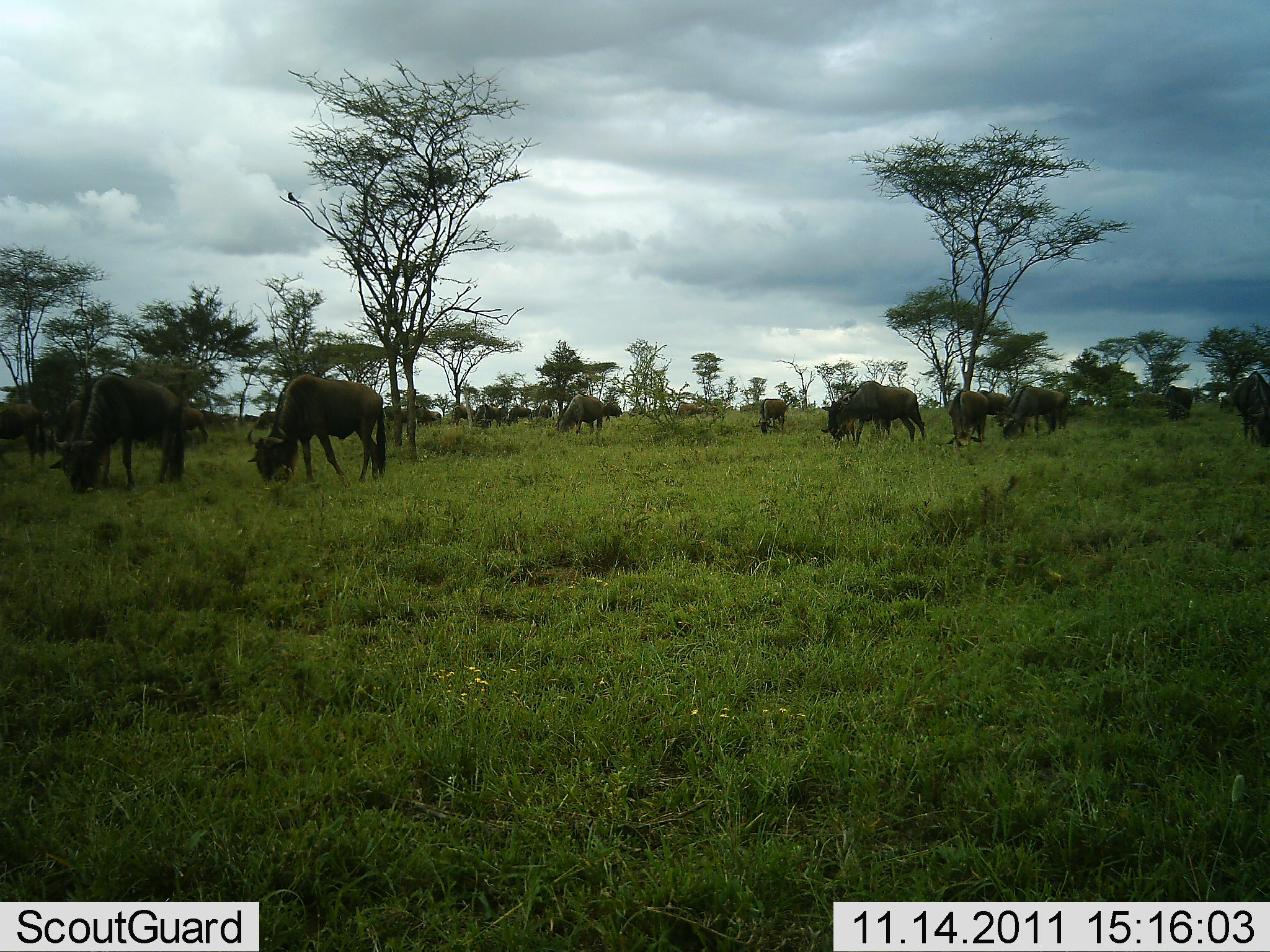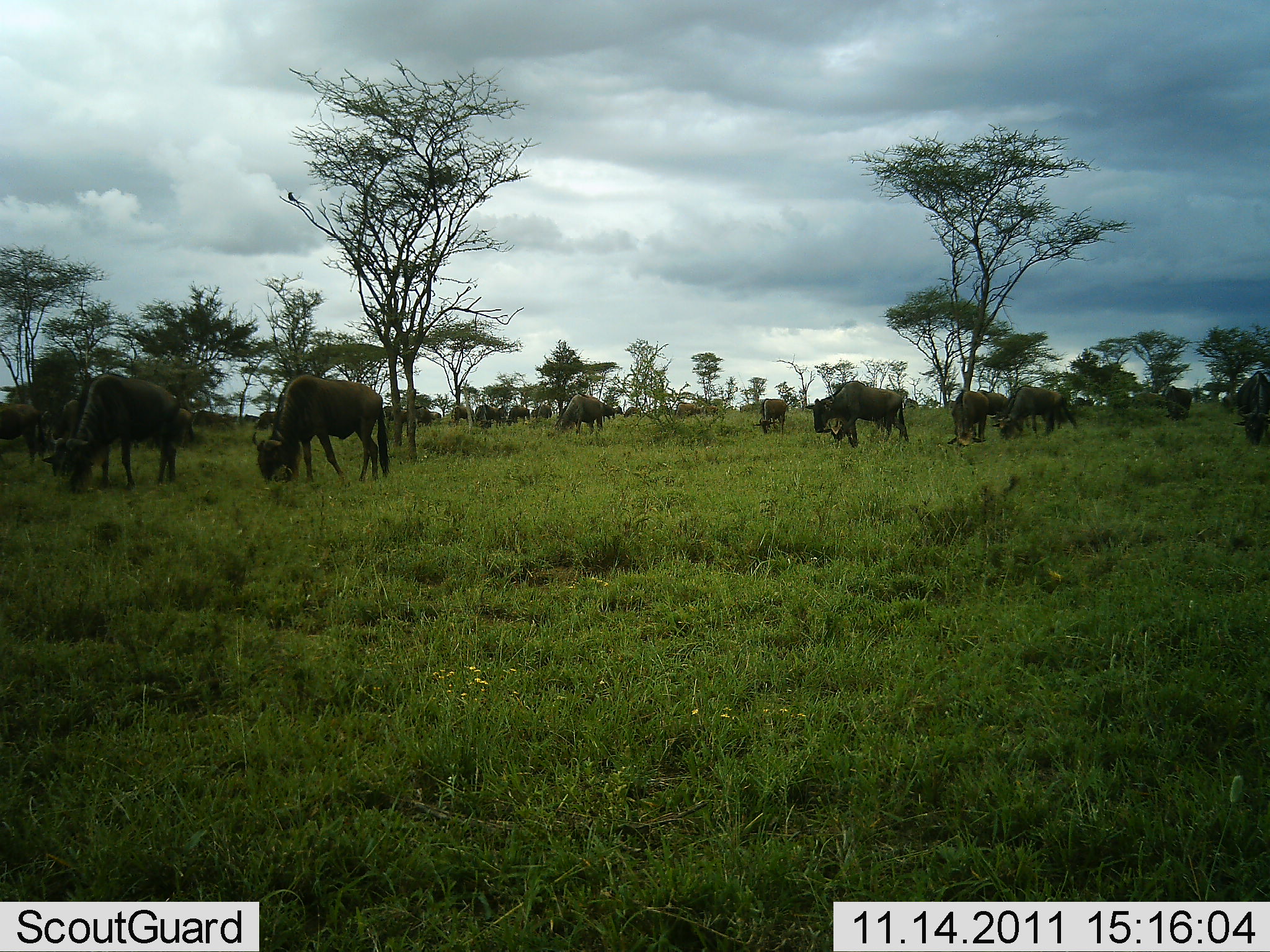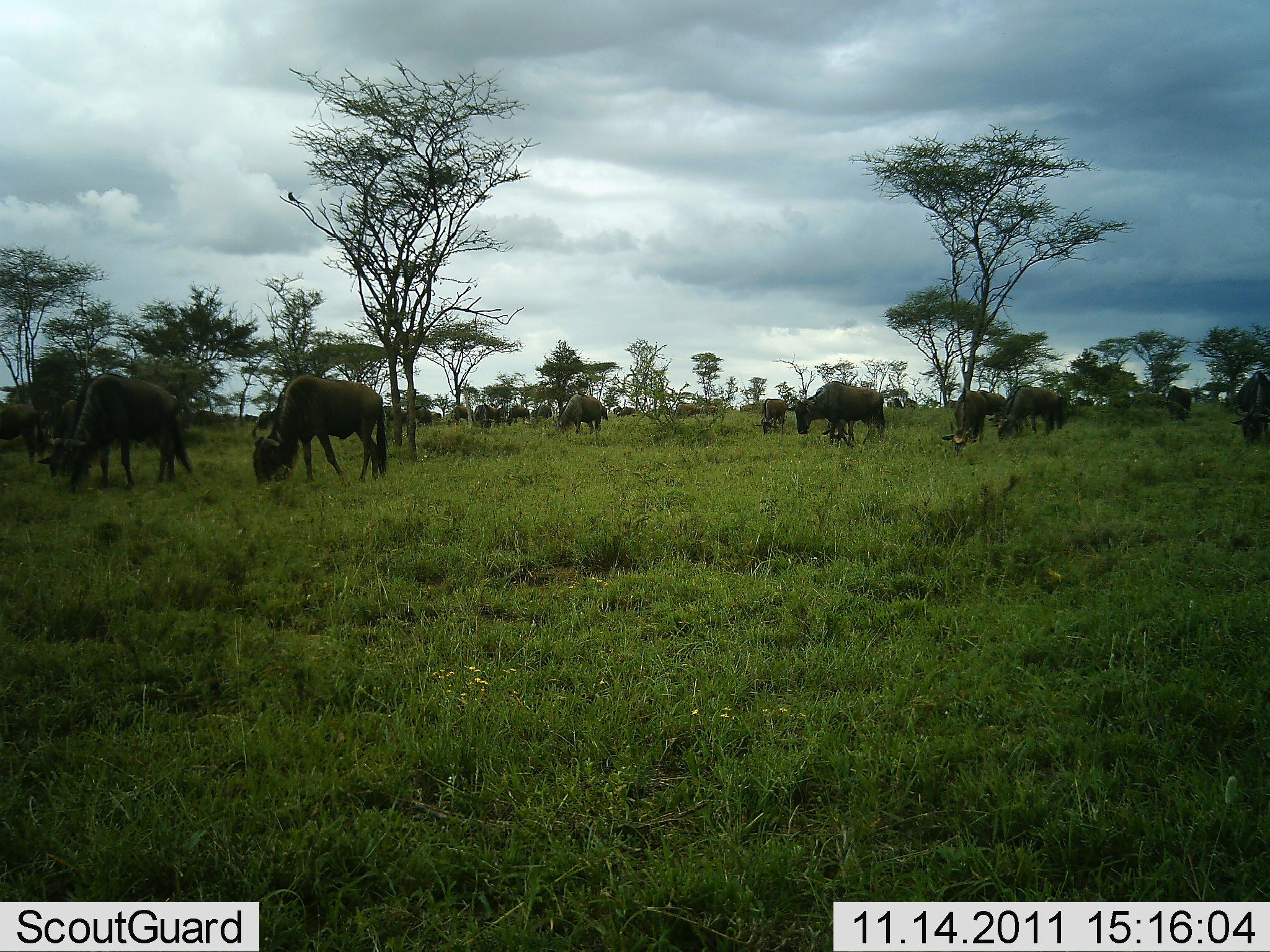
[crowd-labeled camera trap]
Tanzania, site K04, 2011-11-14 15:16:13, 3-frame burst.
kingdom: Animalia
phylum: Chordata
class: Mammalia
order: Artiodactyla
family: Bovidae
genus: Connochaetes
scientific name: Connochaetes taurinus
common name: blue wildebeest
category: wildebeest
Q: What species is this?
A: Wildebeest (blue wildebeest) (Connochaetes taurinus).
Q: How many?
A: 11-50.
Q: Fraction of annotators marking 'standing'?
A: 27%.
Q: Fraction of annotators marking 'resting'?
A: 7%.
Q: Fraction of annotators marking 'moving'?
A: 33%.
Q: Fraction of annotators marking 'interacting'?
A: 7%.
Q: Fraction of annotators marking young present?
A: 0%.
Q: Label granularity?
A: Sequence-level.